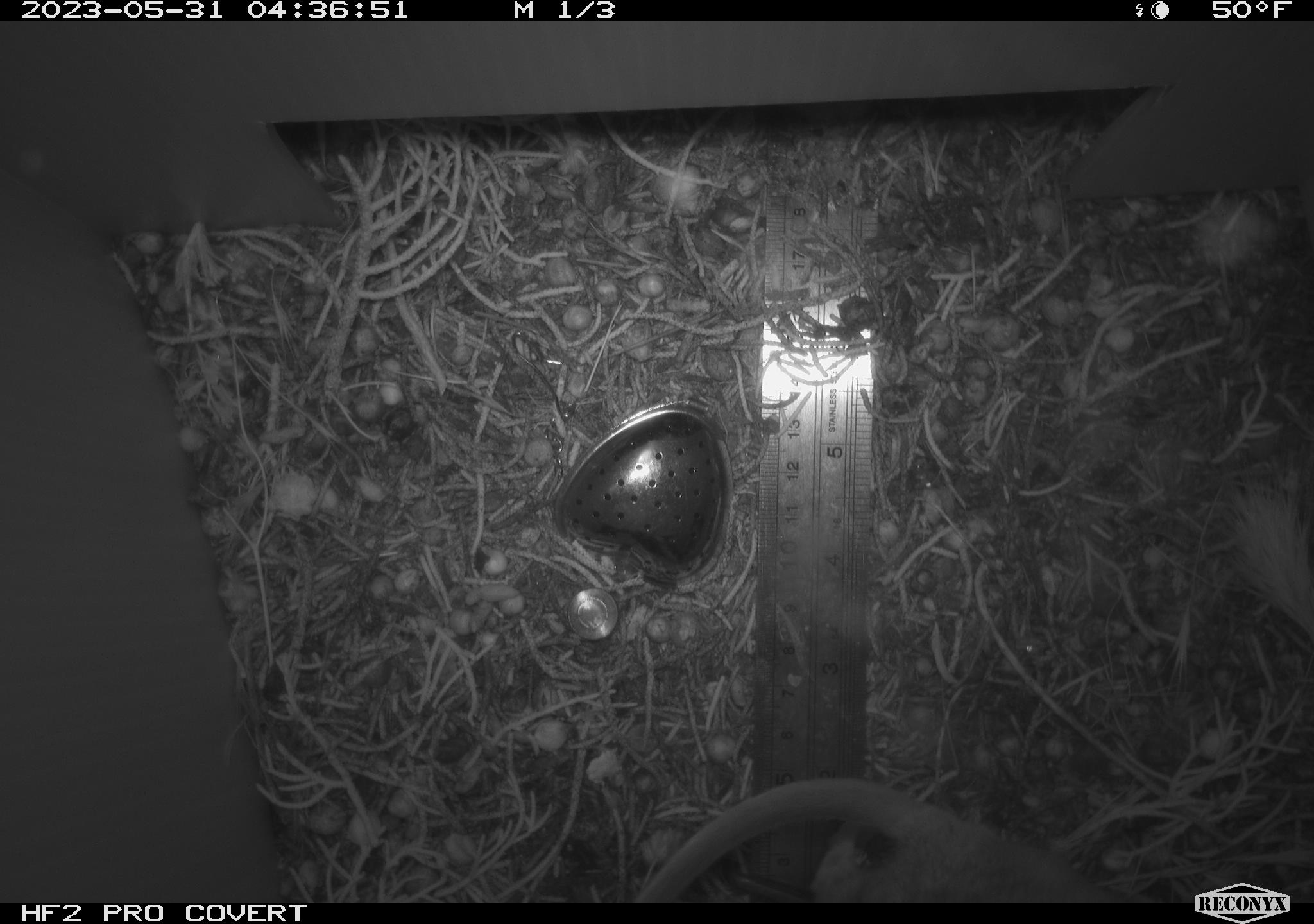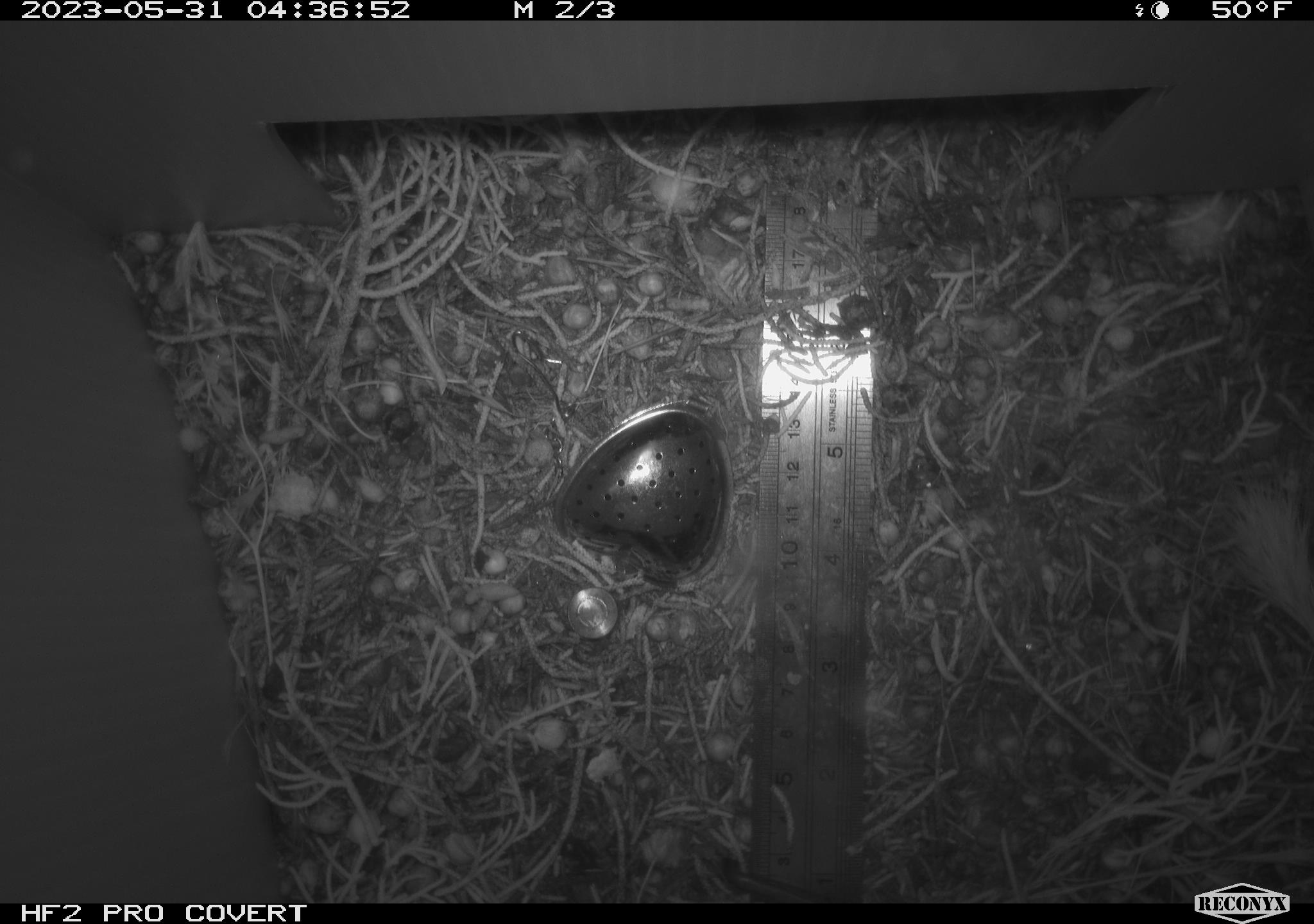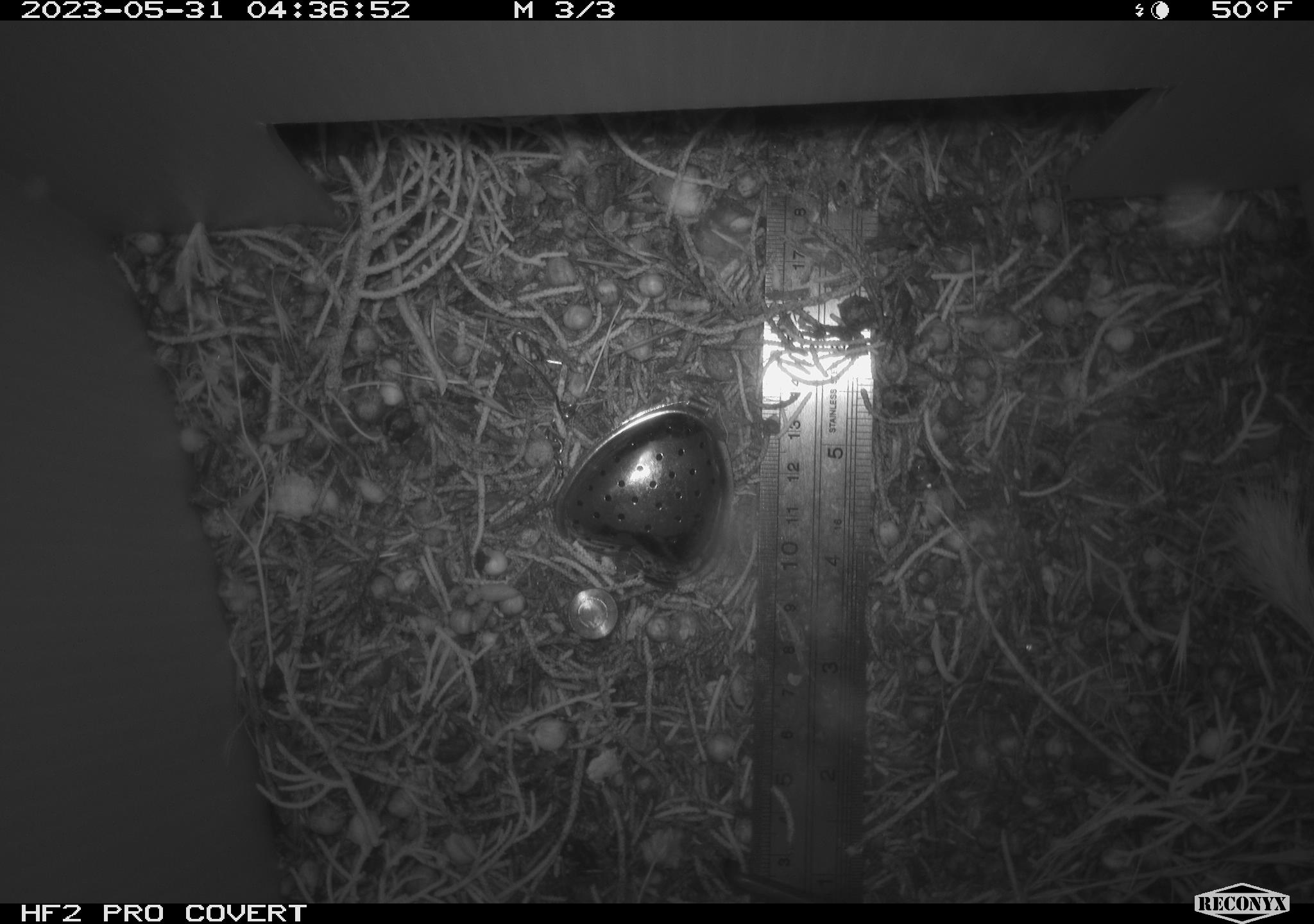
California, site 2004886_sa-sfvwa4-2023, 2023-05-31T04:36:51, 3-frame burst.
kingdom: Animalia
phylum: Chordata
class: Mammalia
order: Rodentia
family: Cricetidae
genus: Neotoma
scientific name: Neotoma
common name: pack rat or woodrat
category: neotoma species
Neotoma species (pack rat or woodrat) (Neotoma).